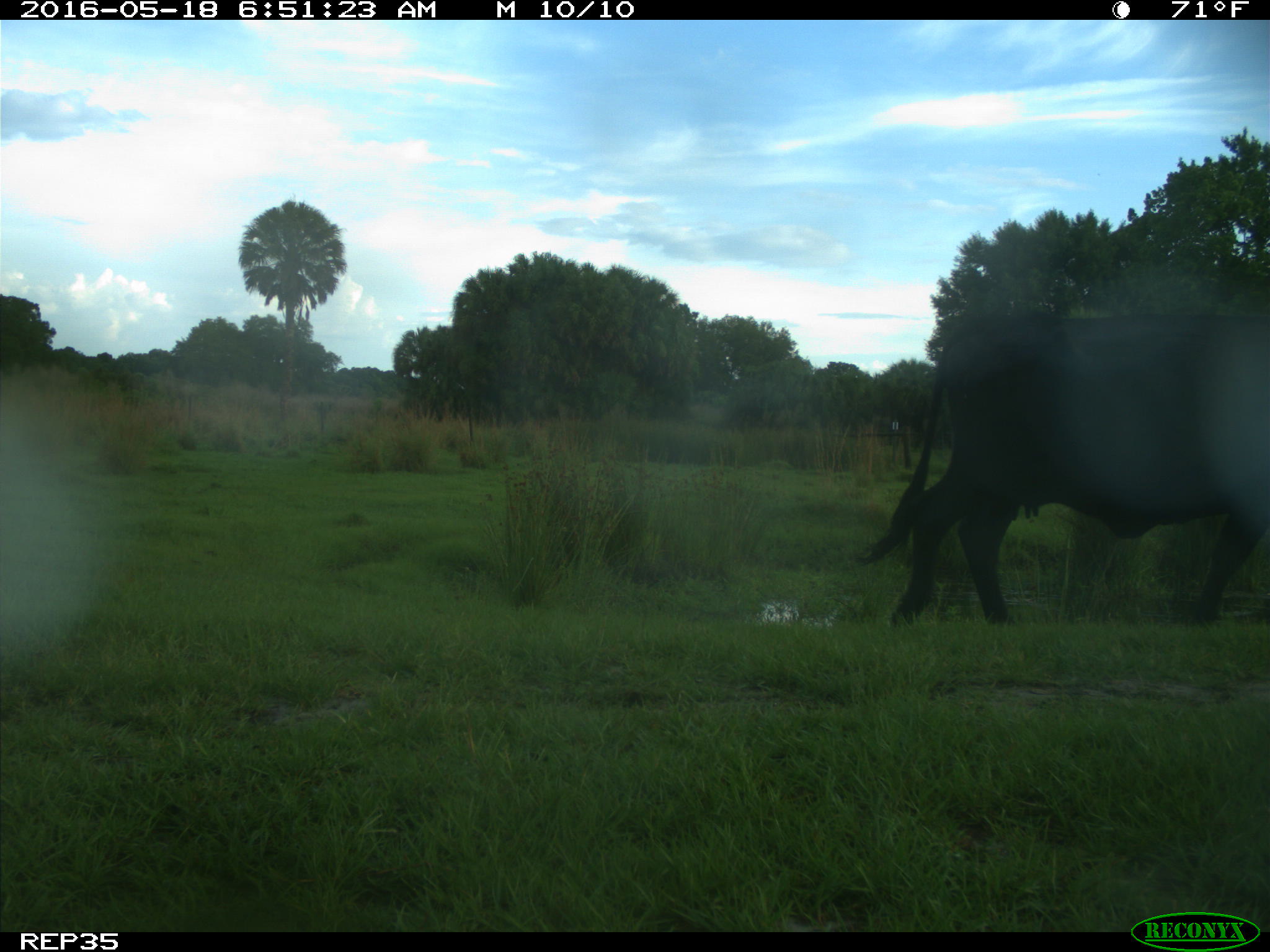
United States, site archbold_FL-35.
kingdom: Animalia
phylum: Chordata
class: Mammalia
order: Artiodactyla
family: Bovidae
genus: Bos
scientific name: Bos taurus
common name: domestic cow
Bos taurus (domestic cow).